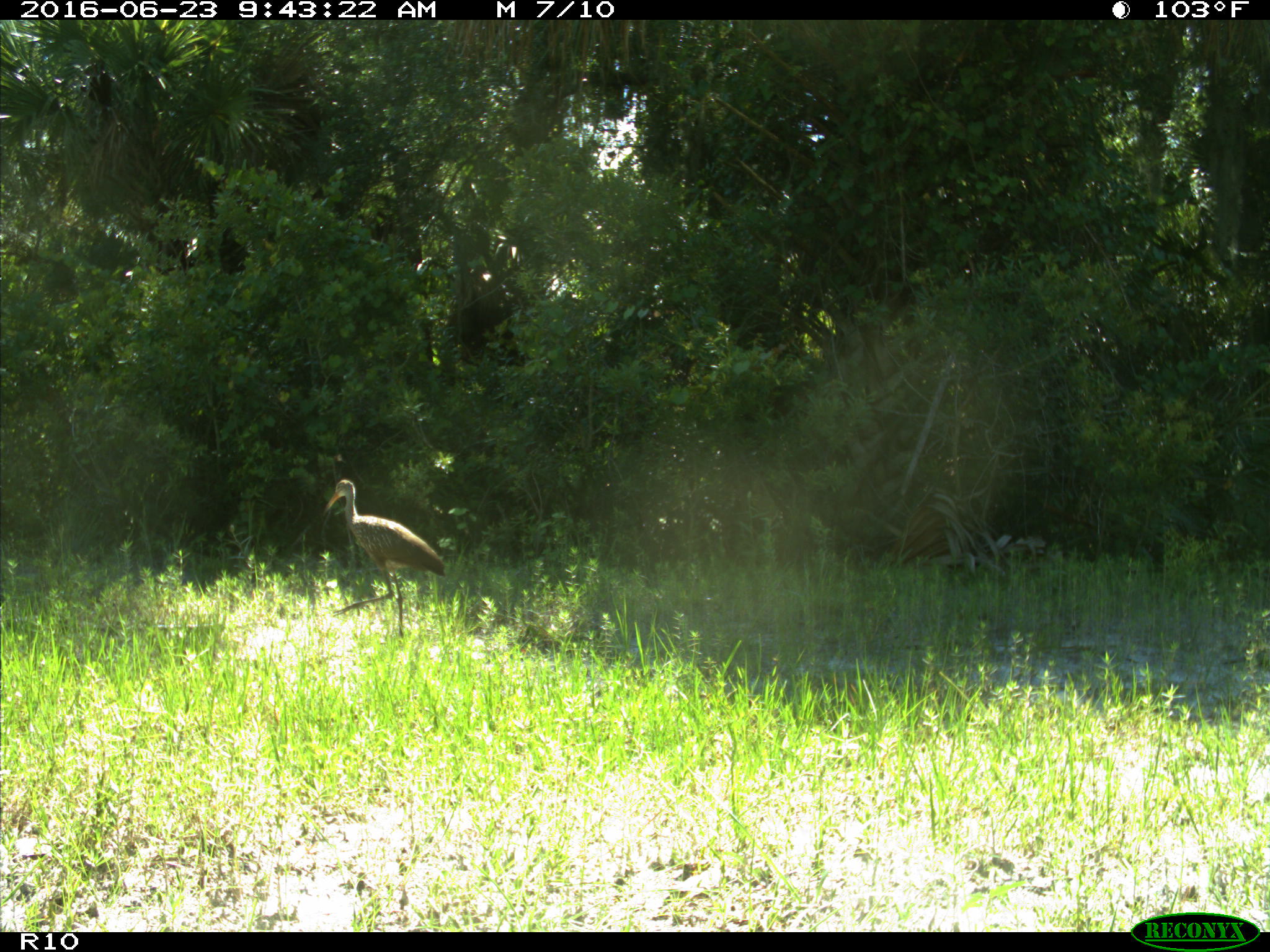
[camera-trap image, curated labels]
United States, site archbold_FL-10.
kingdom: Animalia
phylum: Chordata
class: Aves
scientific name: Aves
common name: birds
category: unidentified bird